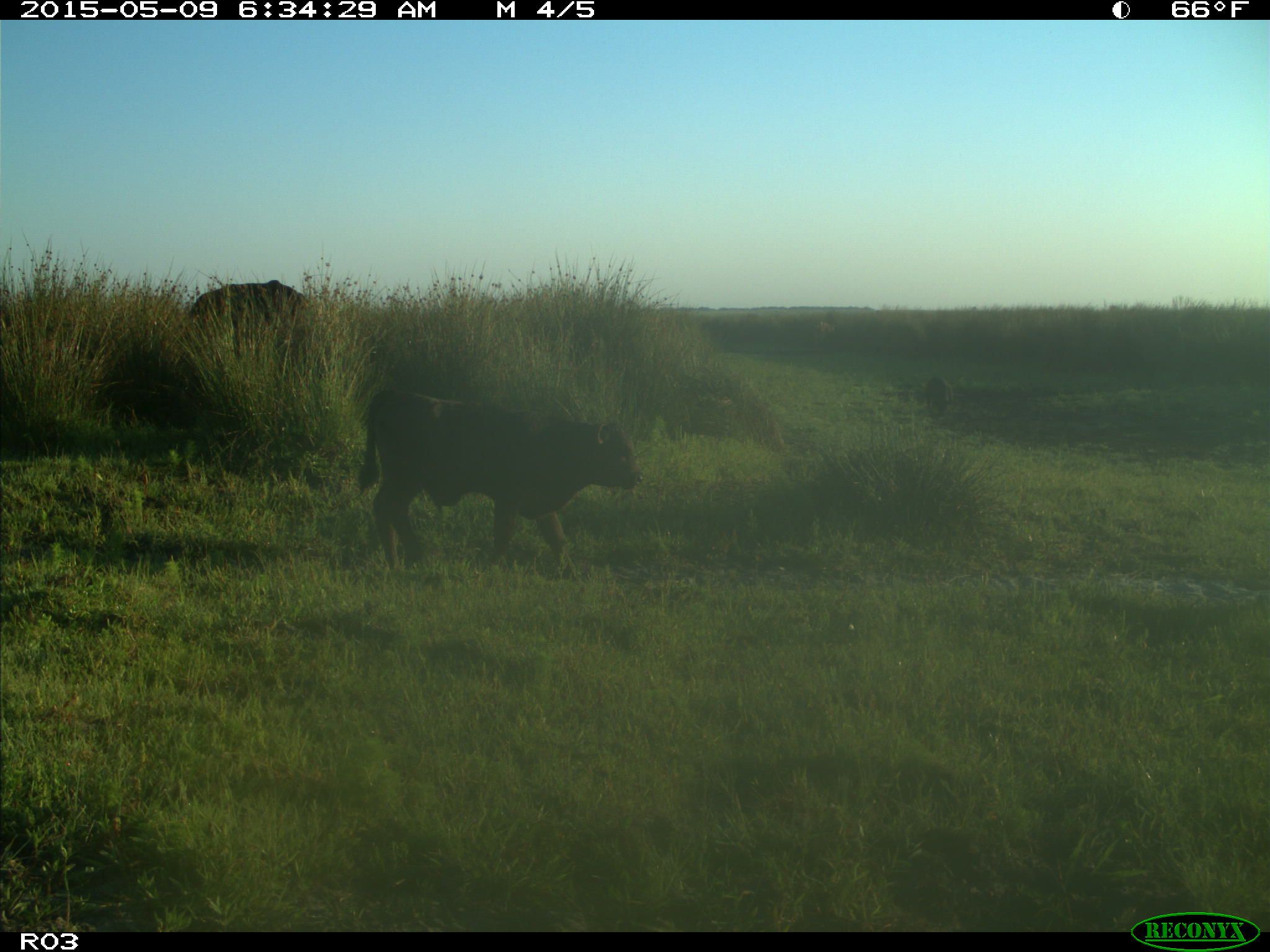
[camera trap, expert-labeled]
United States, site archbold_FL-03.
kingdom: Animalia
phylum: Chordata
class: Mammalia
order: Artiodactyla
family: Bovidae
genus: Bos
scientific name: Bos taurus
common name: domestic cow